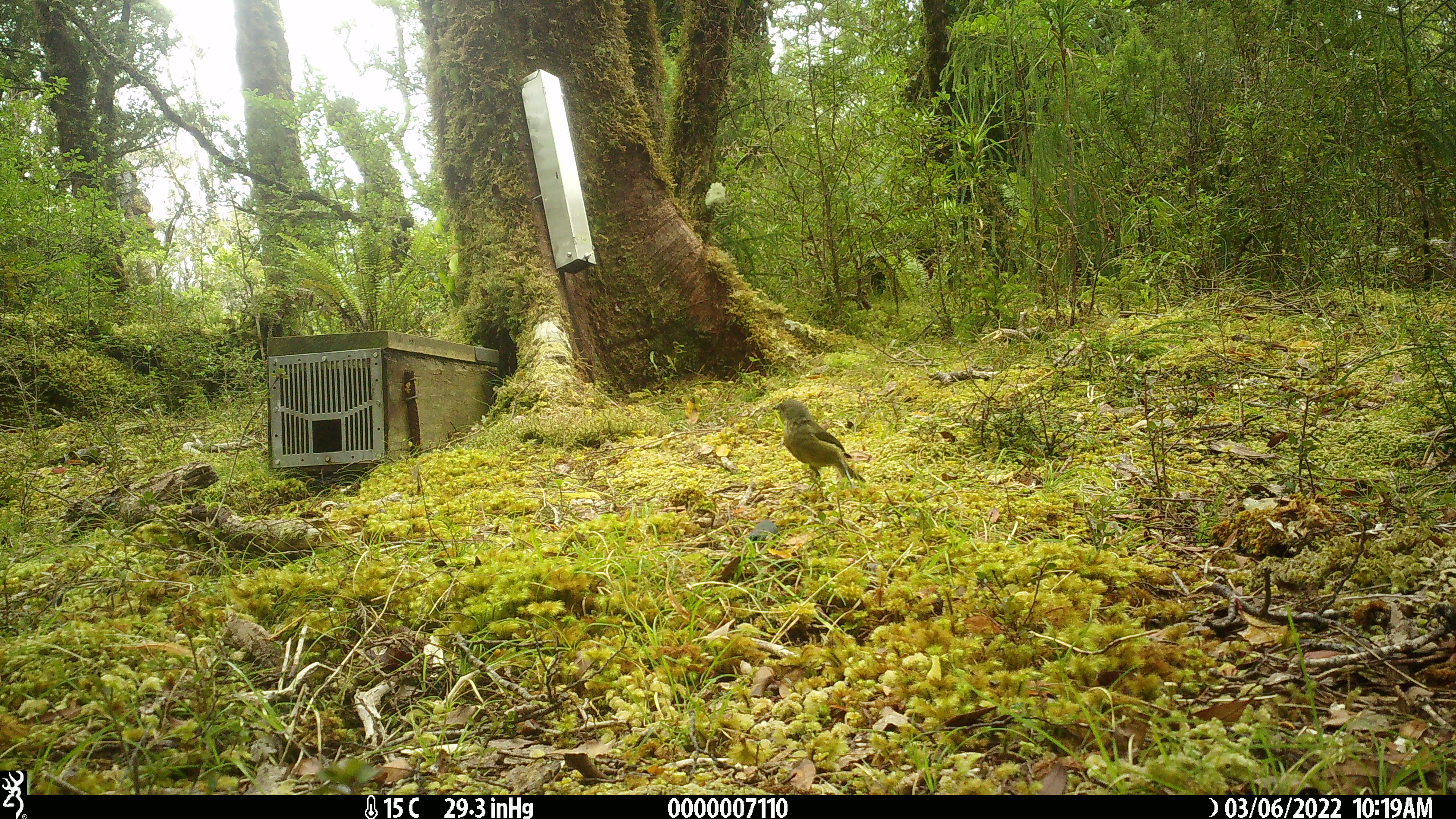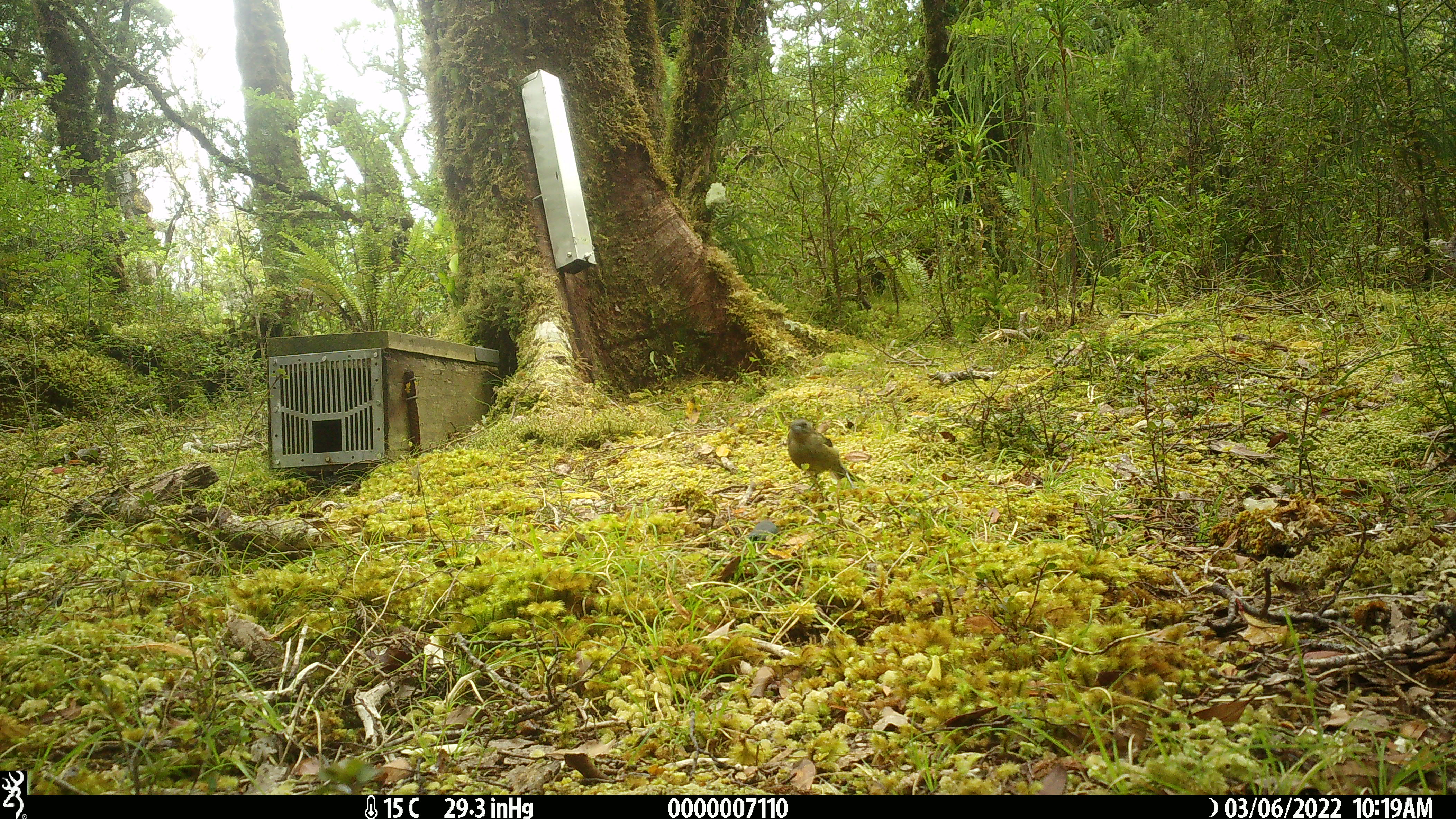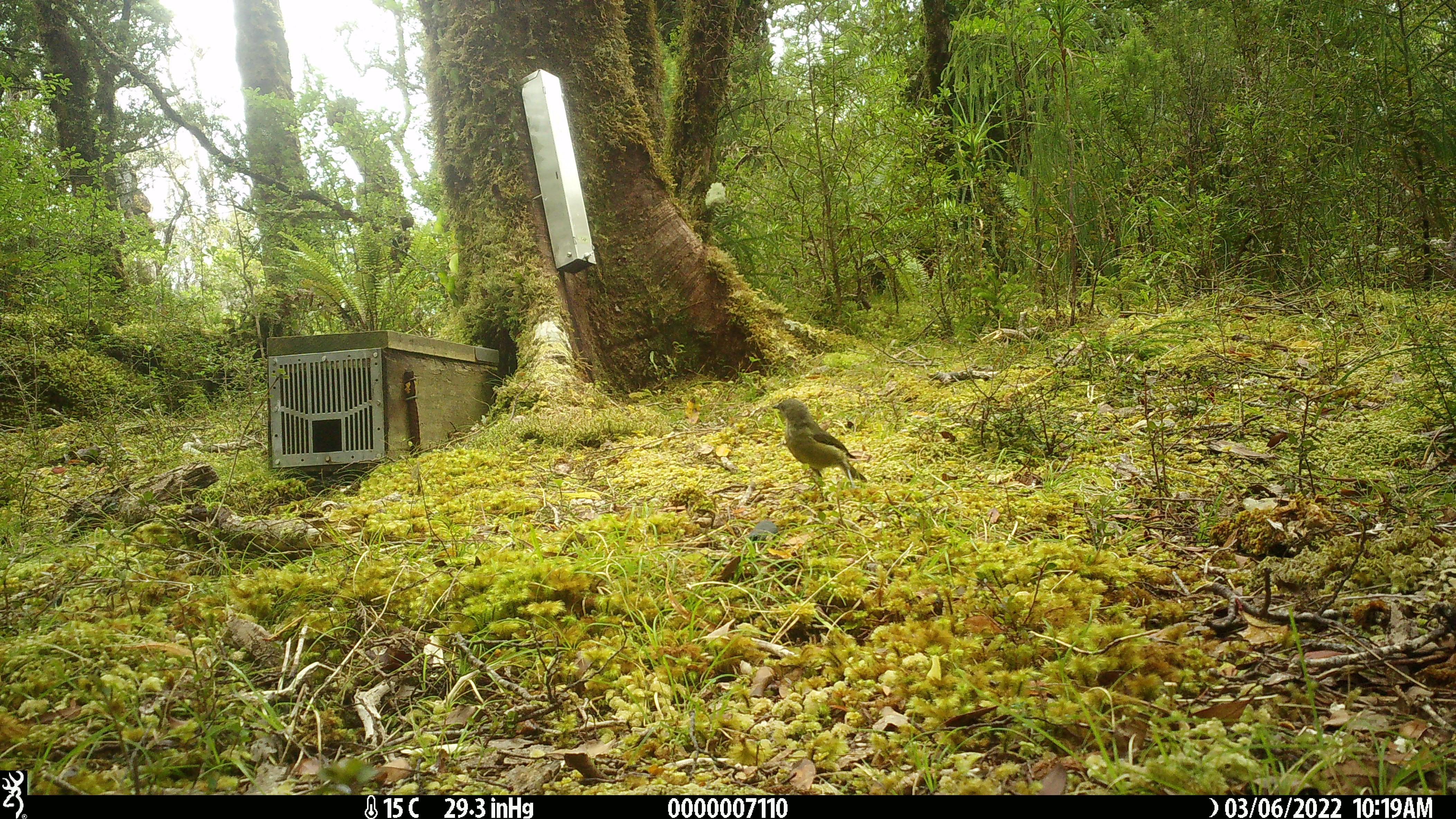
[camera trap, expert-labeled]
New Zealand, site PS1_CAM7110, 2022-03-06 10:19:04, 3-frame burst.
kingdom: Animalia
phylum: Chordata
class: Aves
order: Passeriformes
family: Meliphagidae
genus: Anthornis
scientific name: Anthornis melanura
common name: new zealand bellbird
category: bellbird